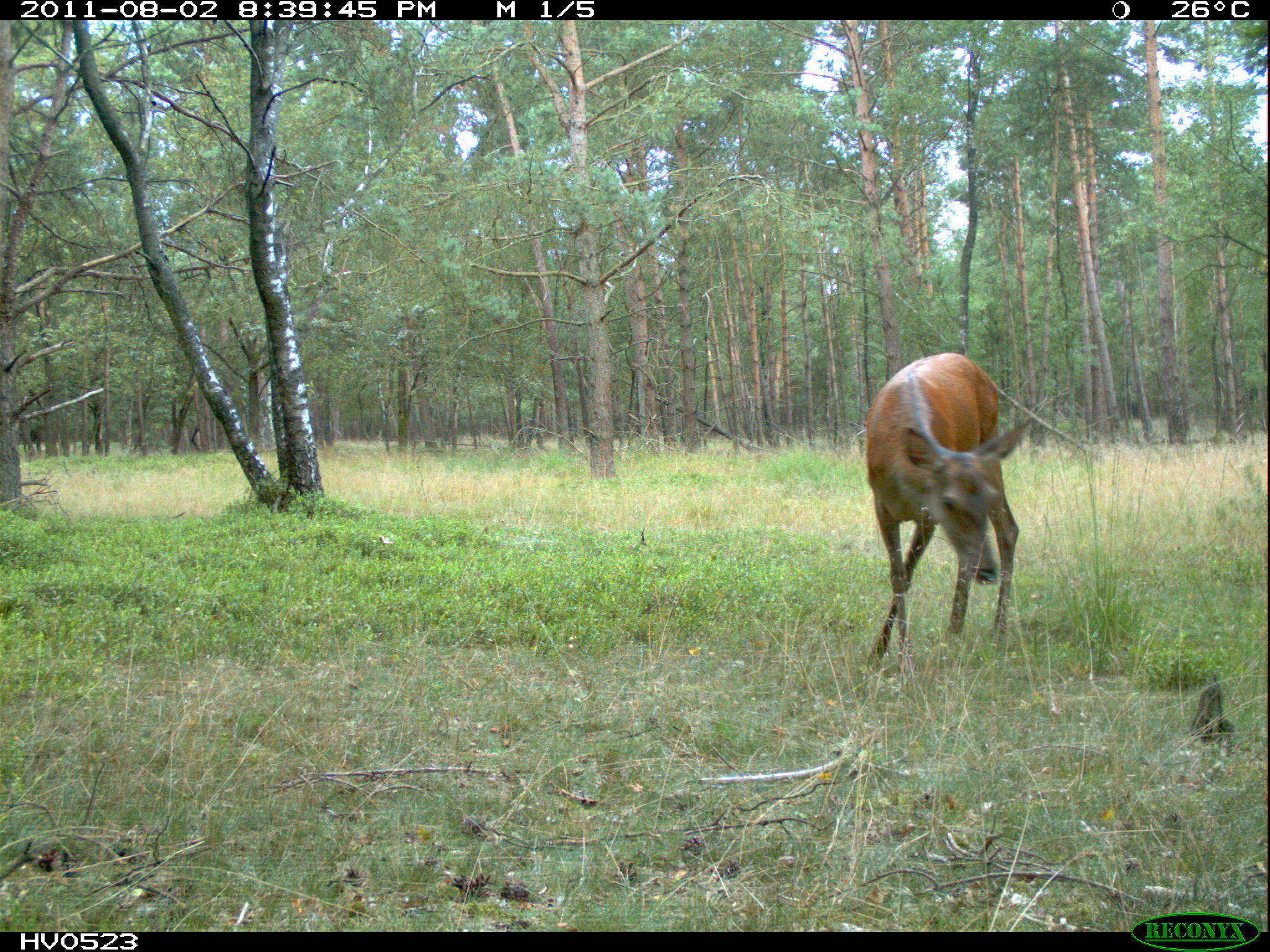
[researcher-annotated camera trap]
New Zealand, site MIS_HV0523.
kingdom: Animalia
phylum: Chordata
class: Mammalia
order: Artiodactyla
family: Cervidae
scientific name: Cervidae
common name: deer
Deer (Cervidae).